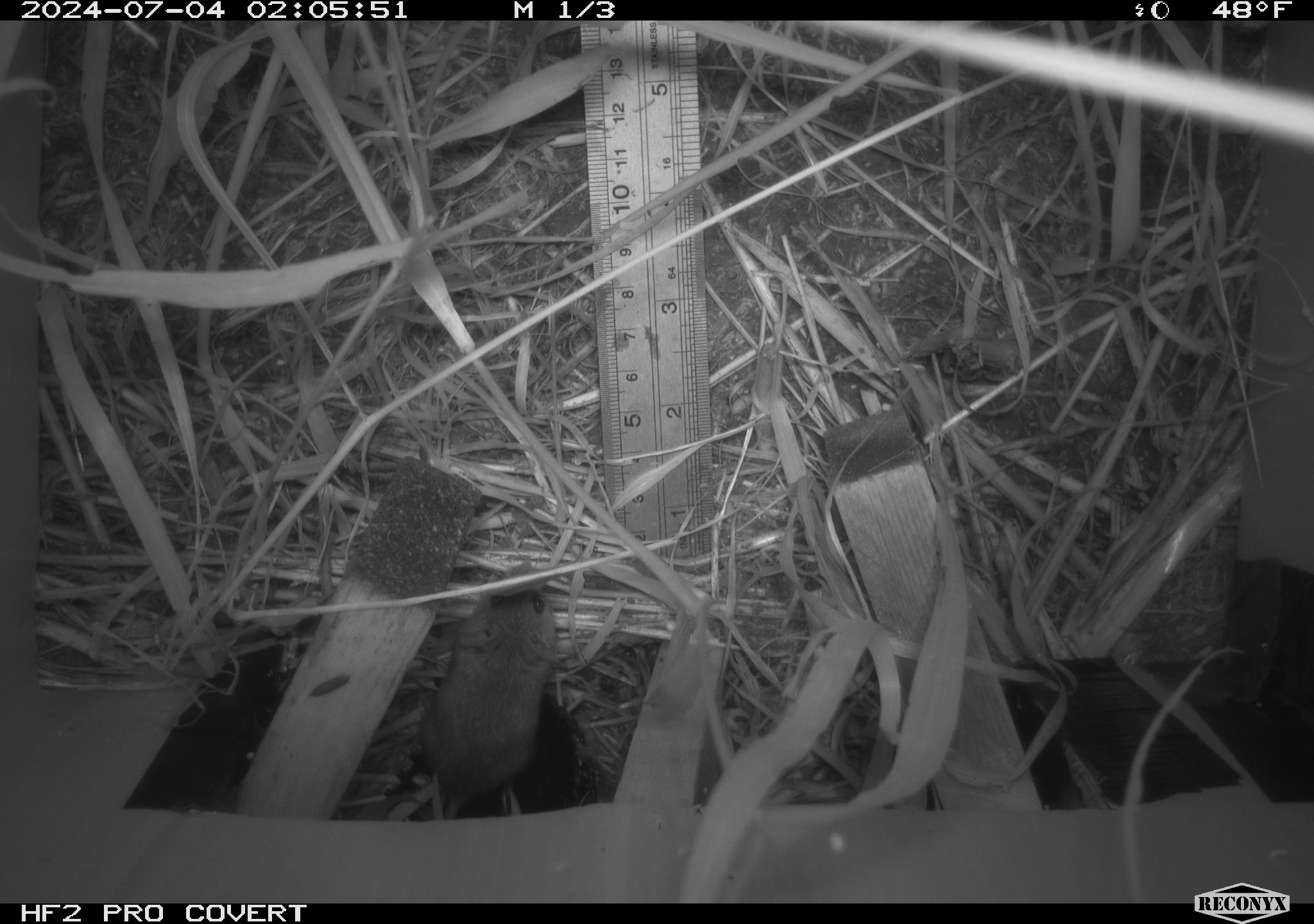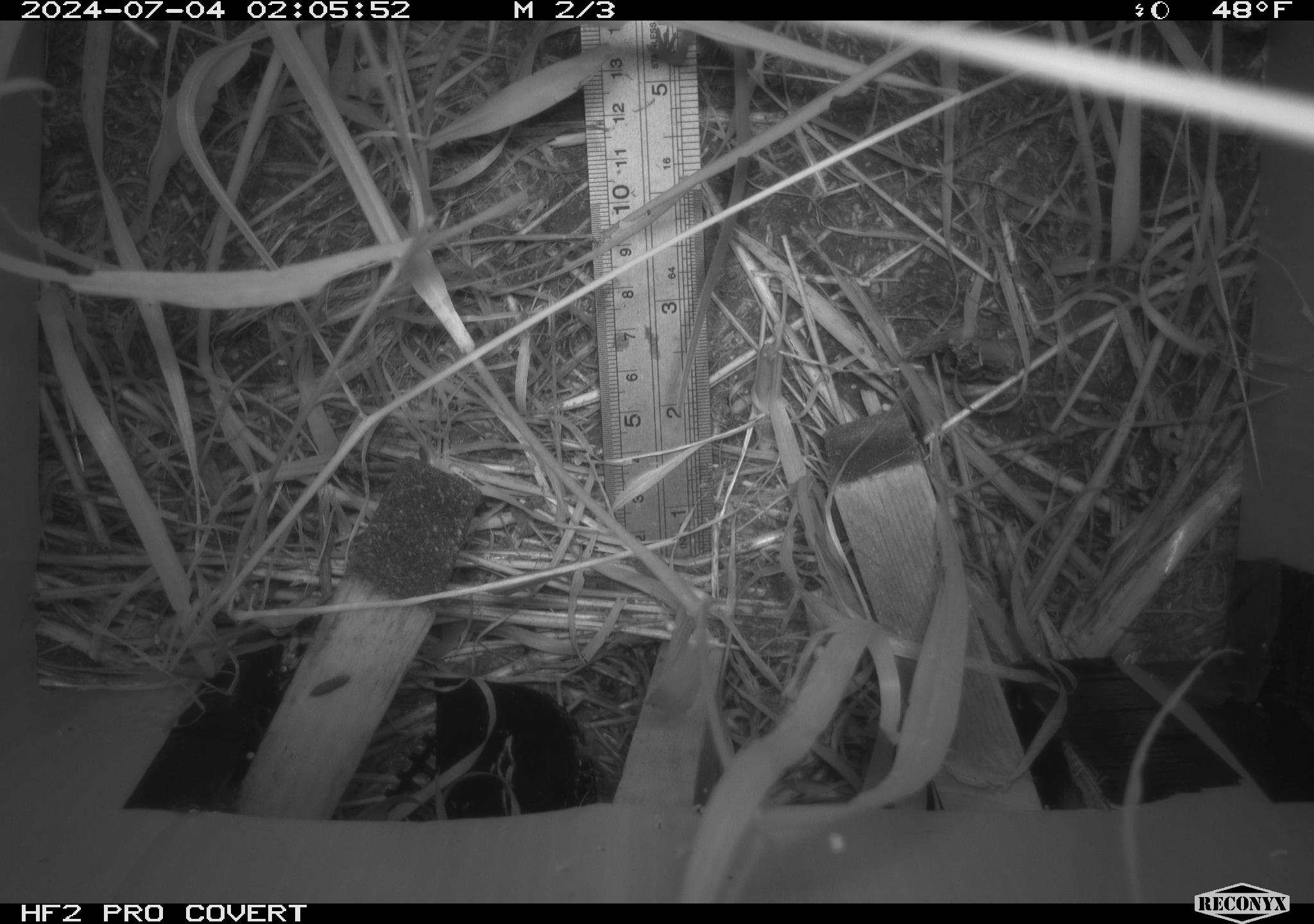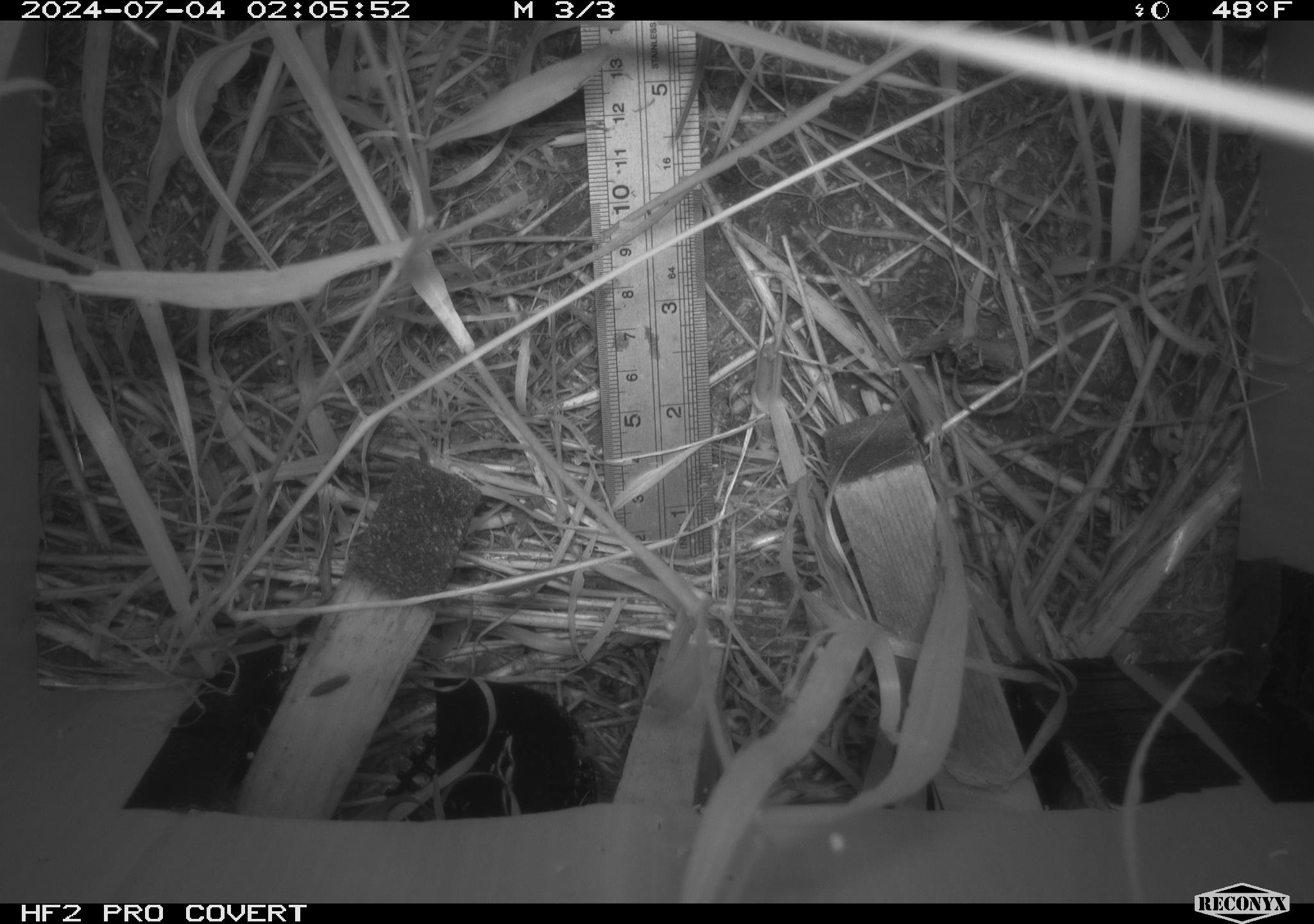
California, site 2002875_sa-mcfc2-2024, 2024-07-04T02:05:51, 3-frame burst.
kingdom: Animalia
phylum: Chordata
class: Mammalia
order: Rodentia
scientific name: Rodentia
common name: rodent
Rodent (Rodentia).